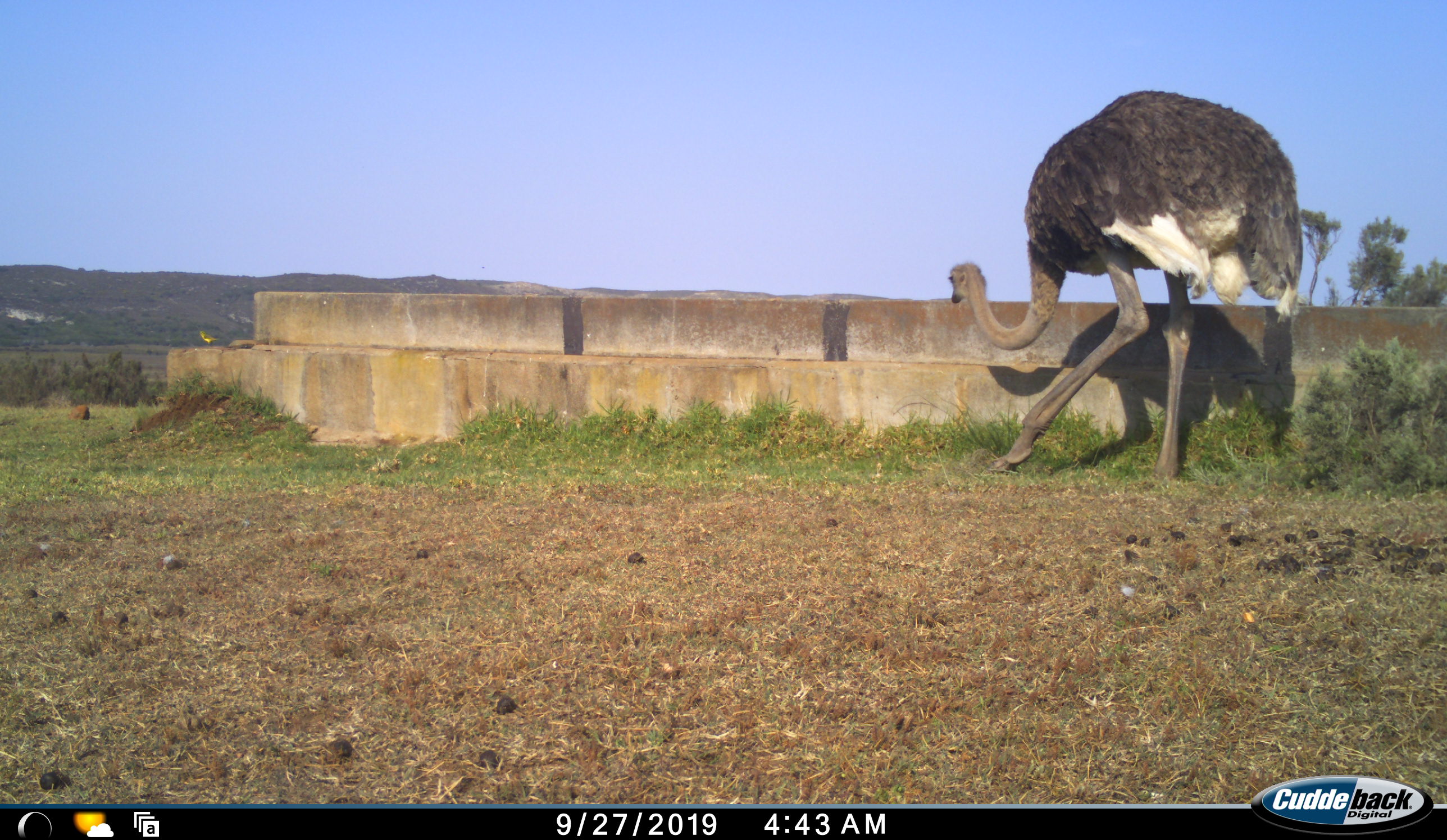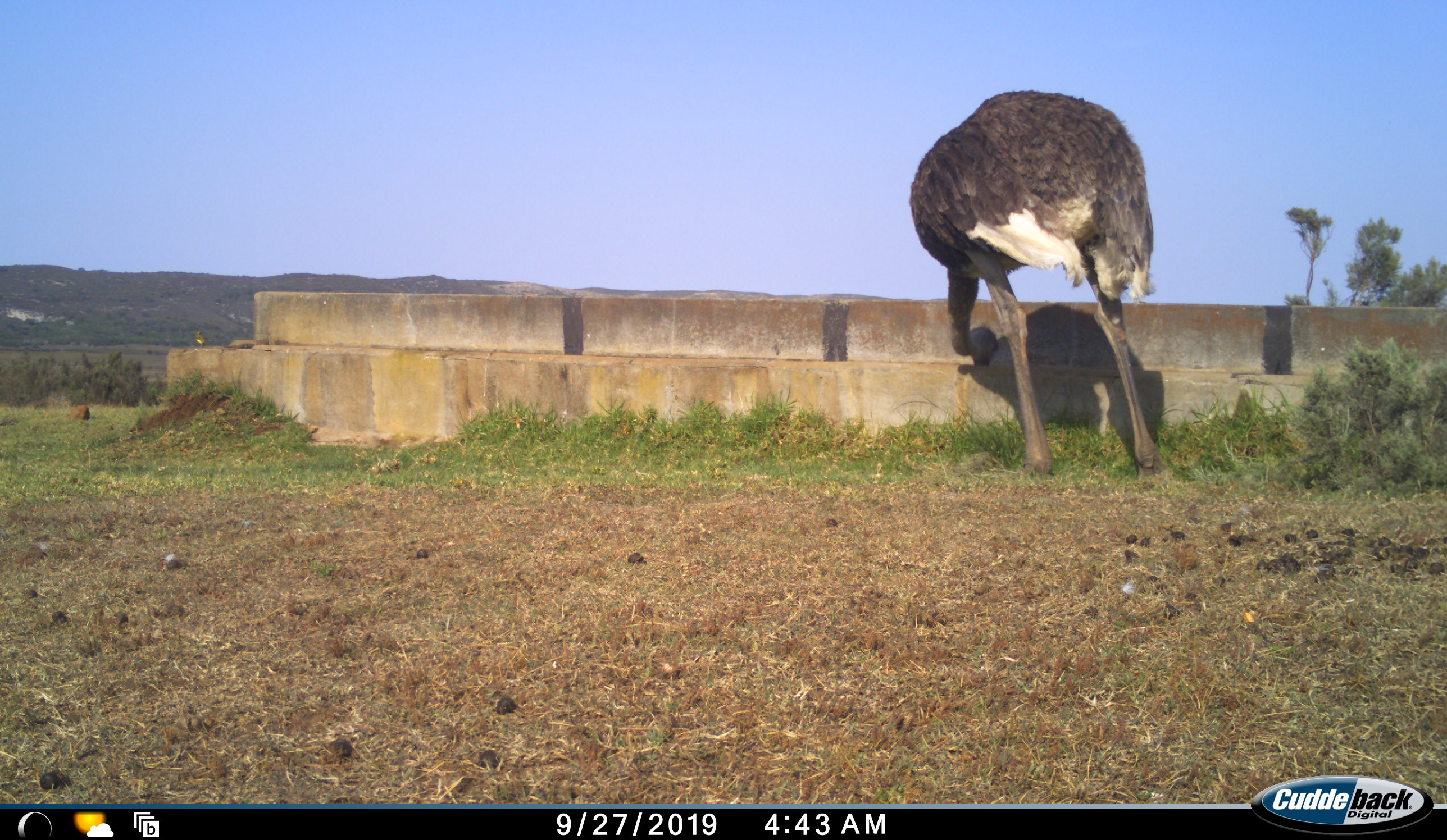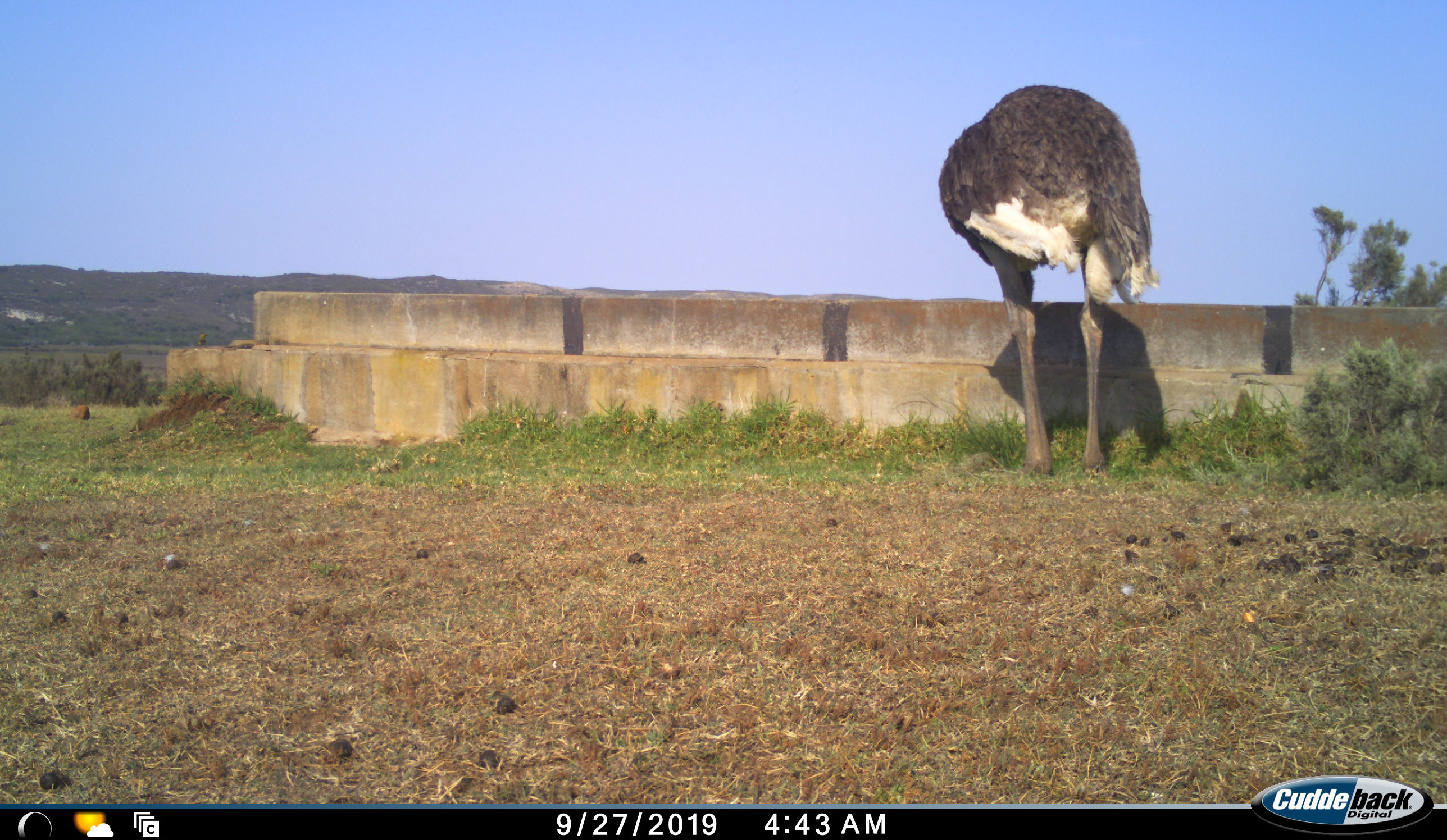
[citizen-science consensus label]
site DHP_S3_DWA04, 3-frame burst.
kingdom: Animalia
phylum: Chordata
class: Aves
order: Struthioniformes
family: Struthionidae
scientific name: Struthionidae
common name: ostrich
Ostrich (Struthionidae), count 1. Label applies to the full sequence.